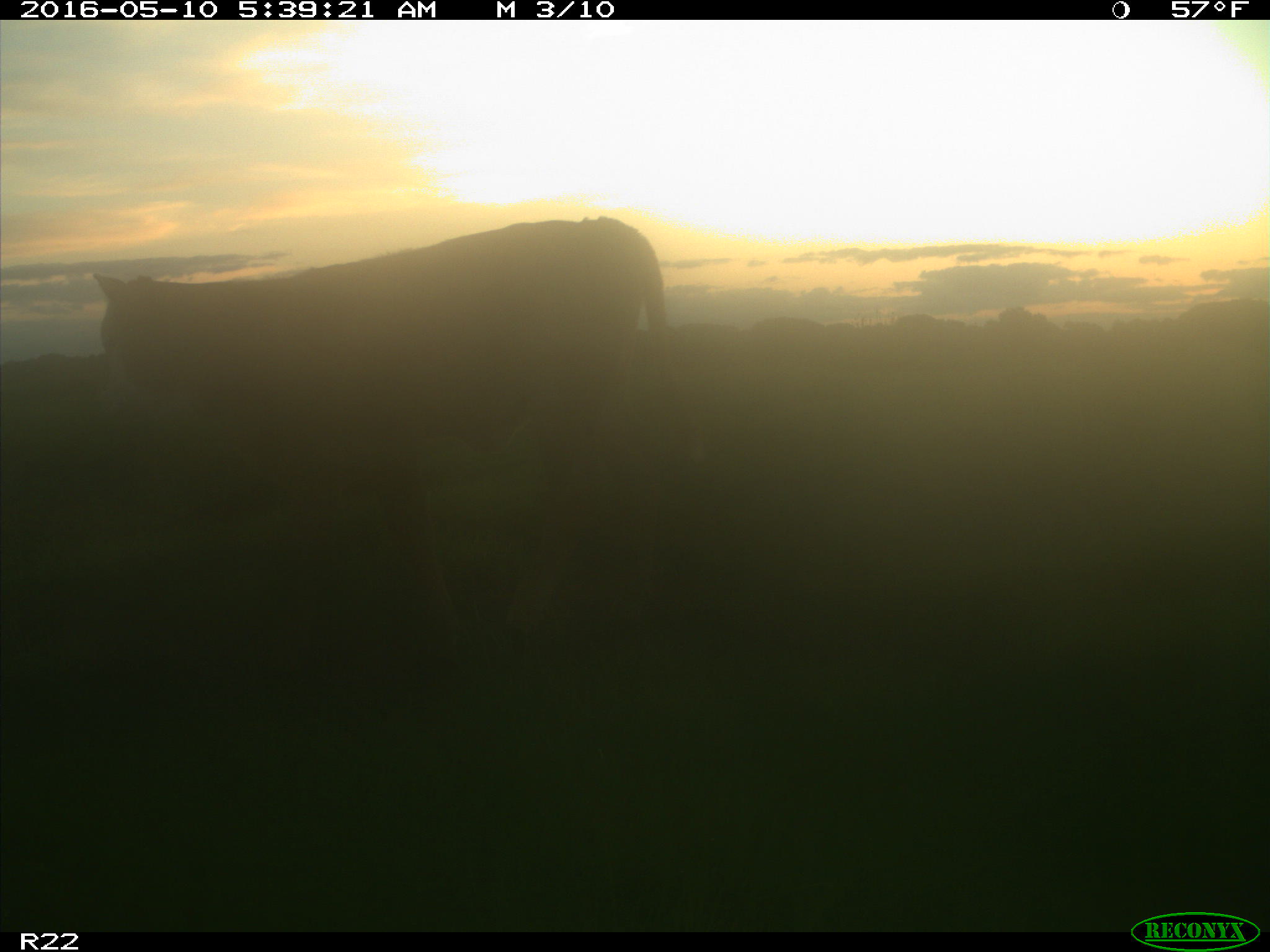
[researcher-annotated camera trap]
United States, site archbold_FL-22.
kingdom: Animalia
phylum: Chordata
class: Mammalia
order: Artiodactyla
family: Bovidae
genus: Bos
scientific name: Bos taurus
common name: domestic cow